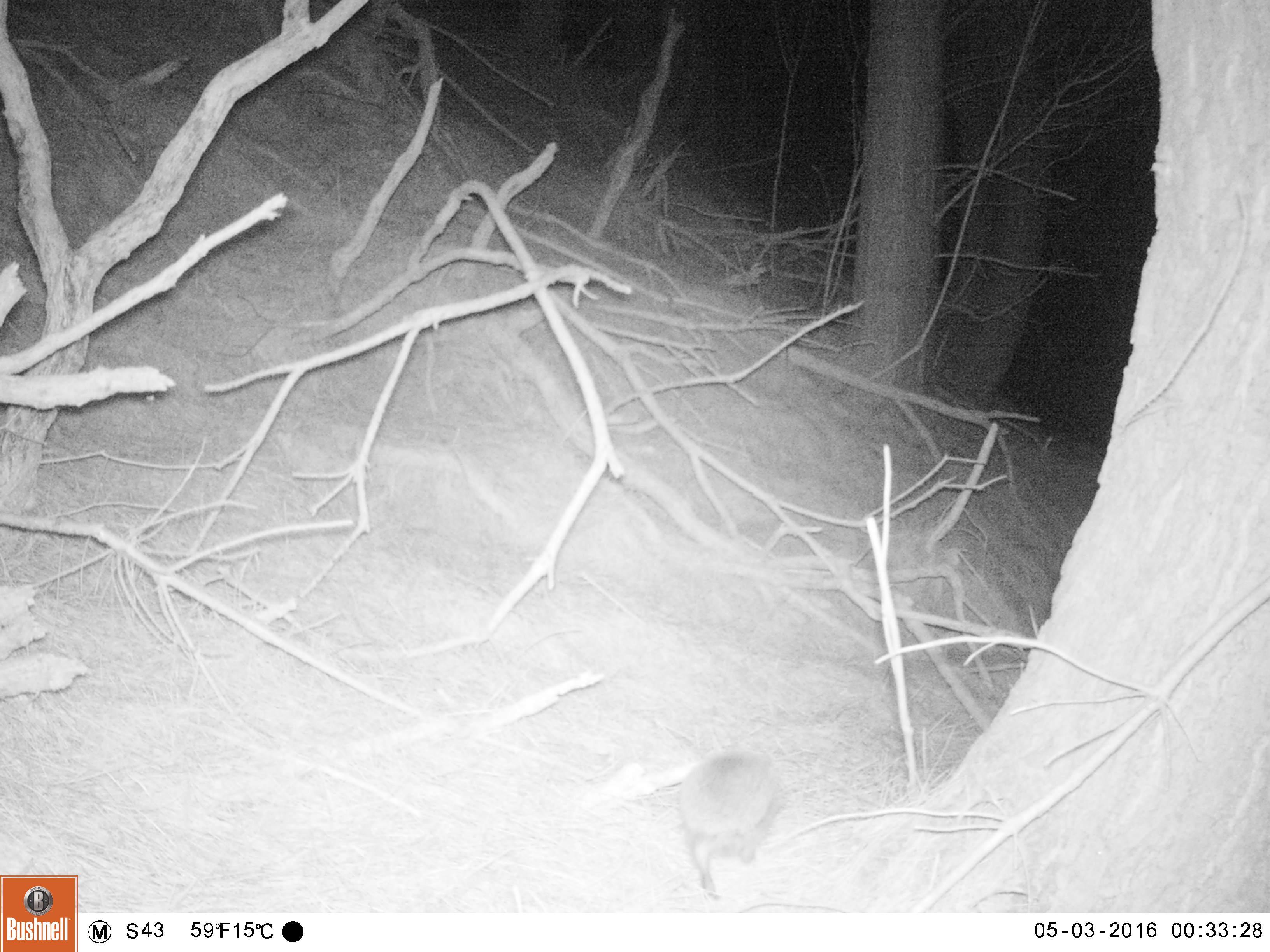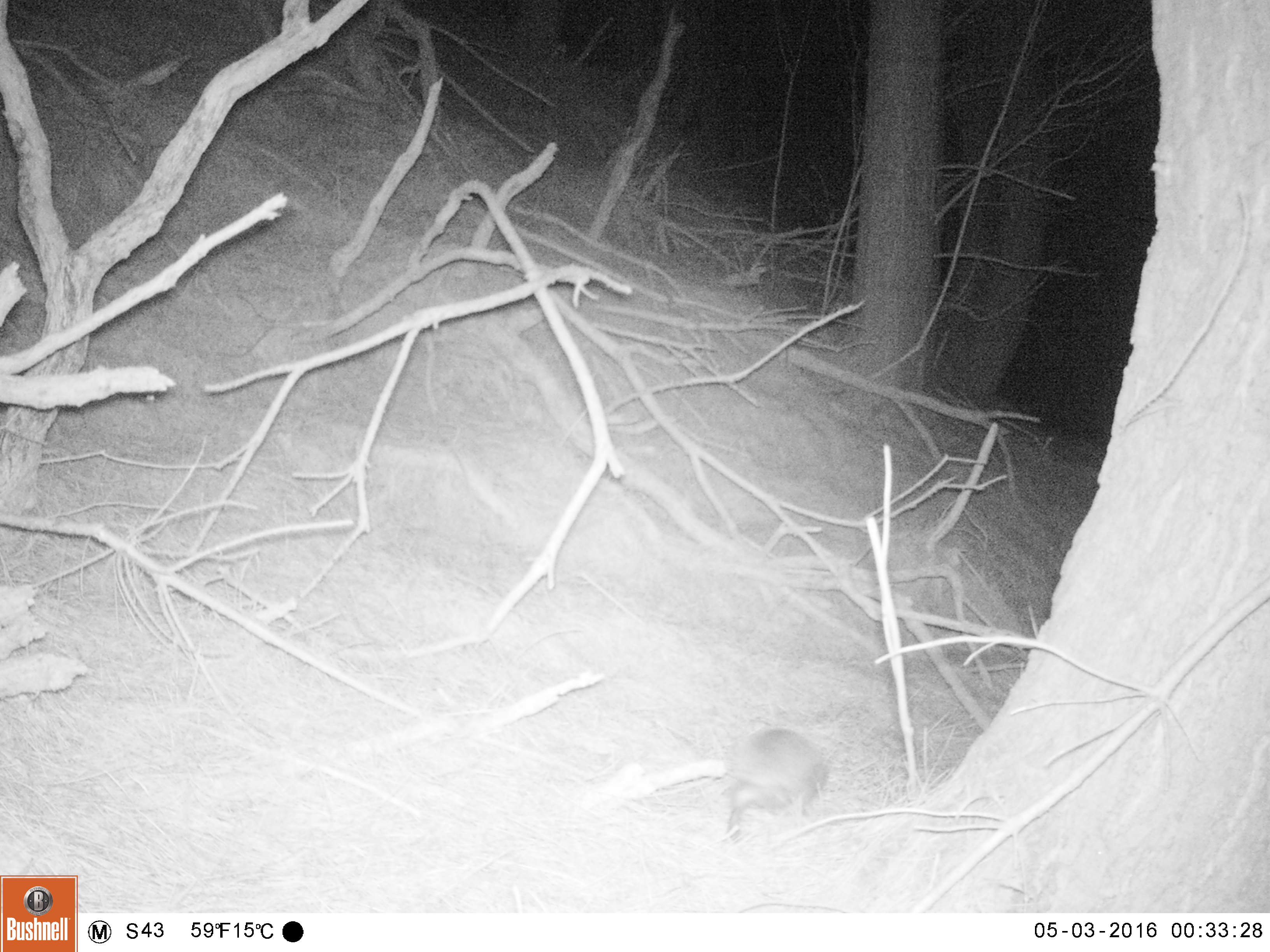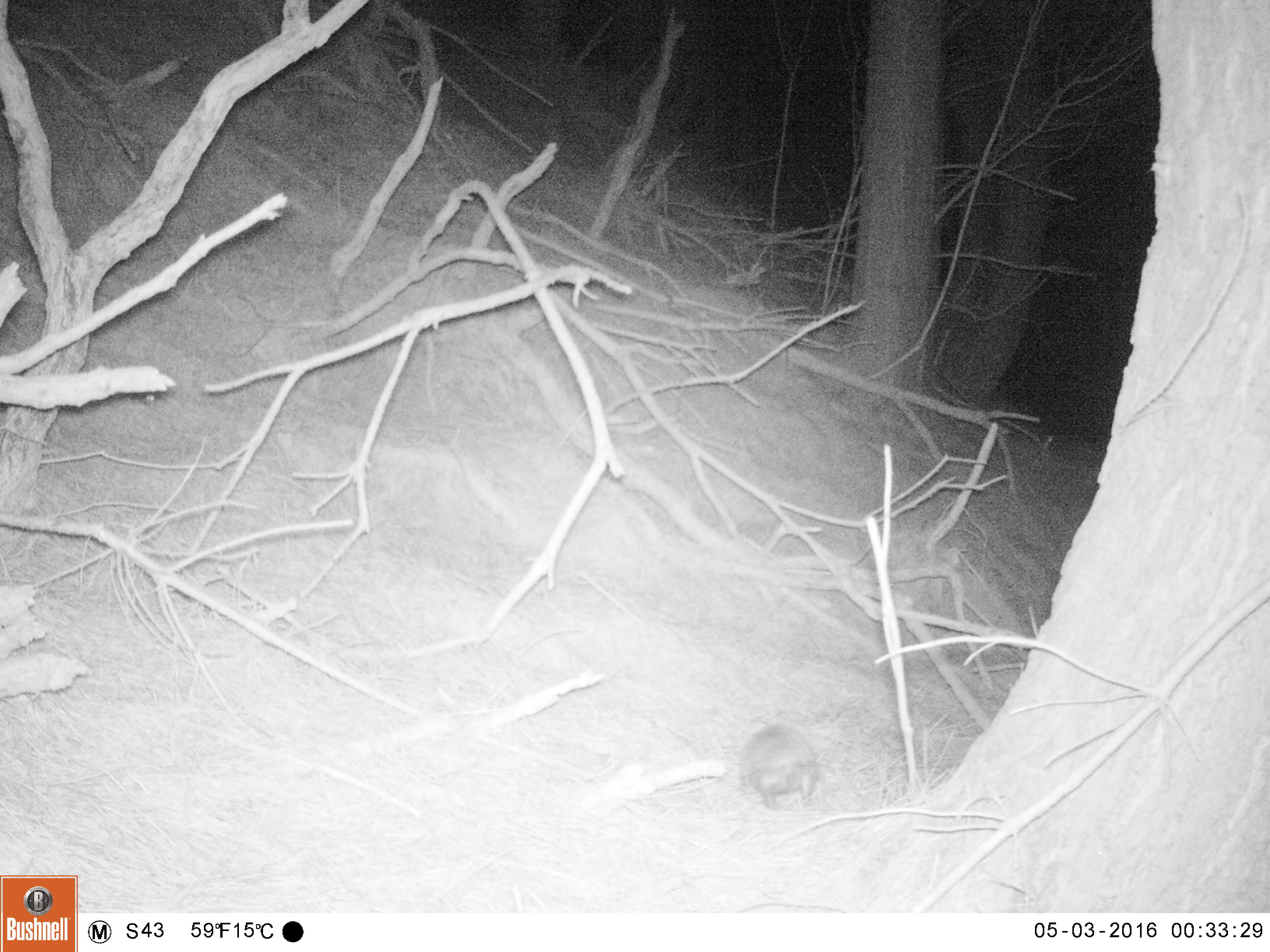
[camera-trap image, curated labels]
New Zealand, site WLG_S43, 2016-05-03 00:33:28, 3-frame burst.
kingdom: Animalia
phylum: Chordata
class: Mammalia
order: Eulipotyphla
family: Erinaceidae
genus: Erinaceus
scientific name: Erinaceus europaeus europaeus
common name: european hedgehog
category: hedgehog